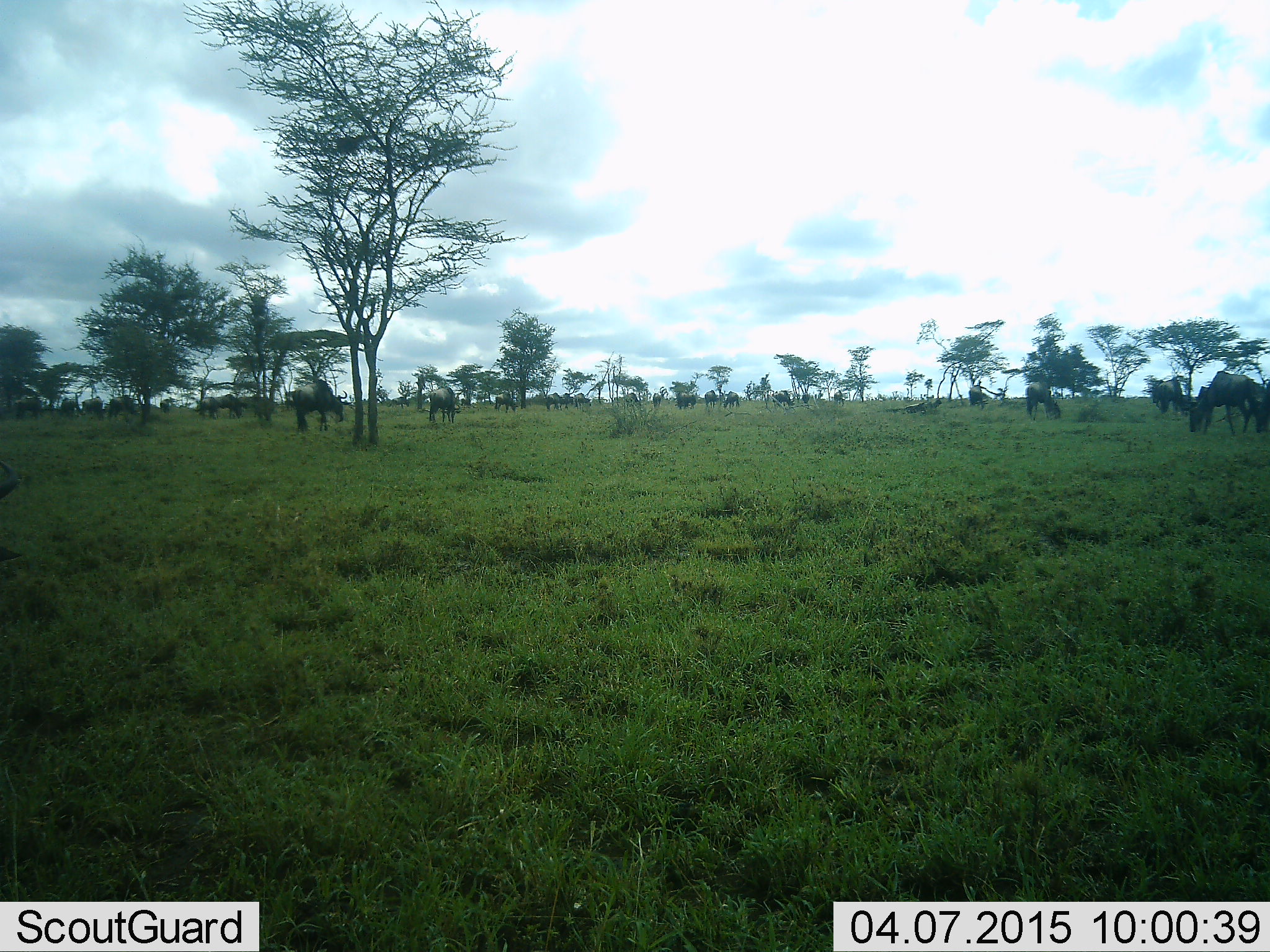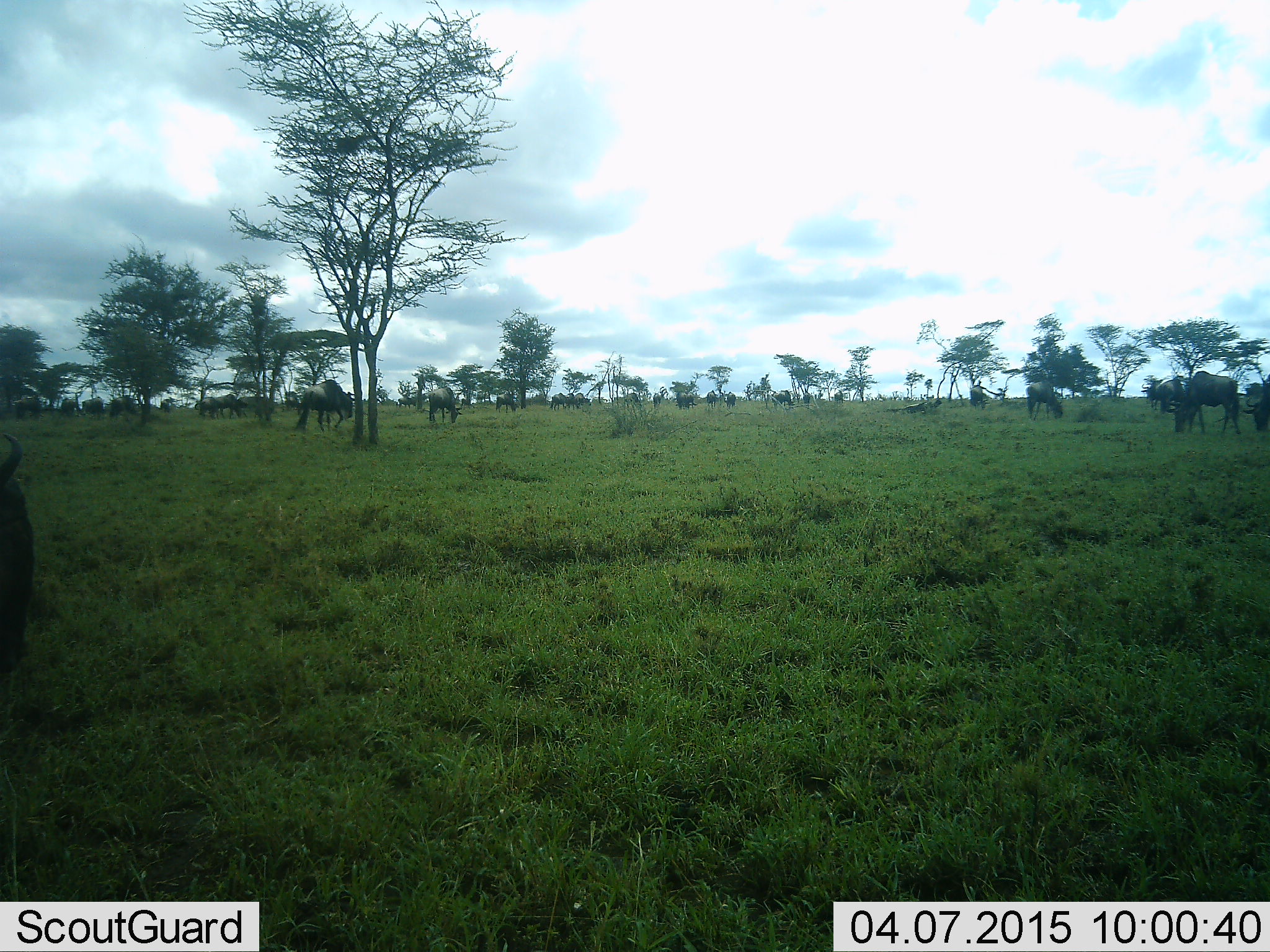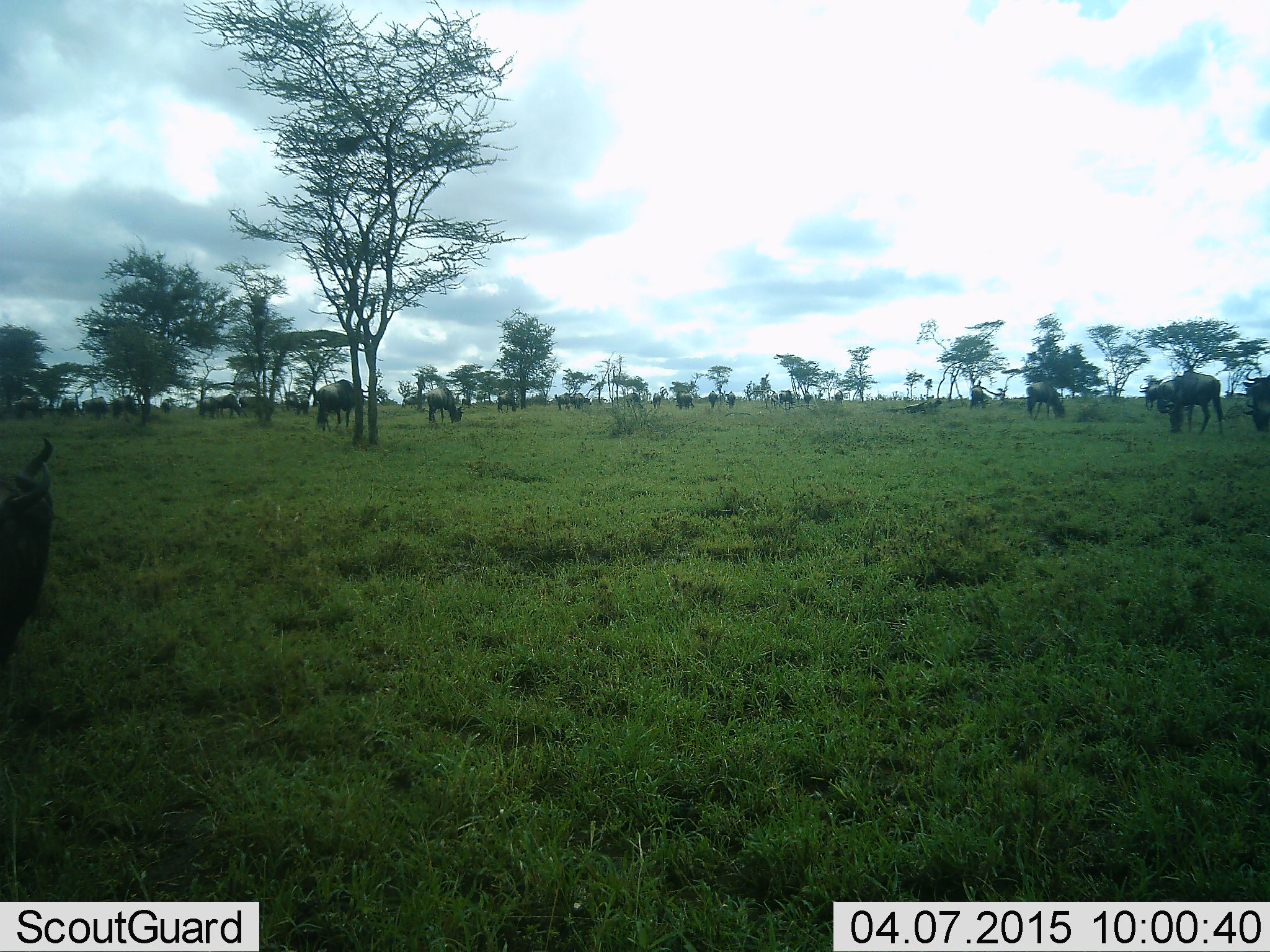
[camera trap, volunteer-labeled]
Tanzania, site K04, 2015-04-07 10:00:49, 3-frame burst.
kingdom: Animalia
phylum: Chordata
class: Mammalia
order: Artiodactyla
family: Bovidae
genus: Connochaetes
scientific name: Connochaetes taurinus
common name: blue wildebeest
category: wildebeest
Wildebeest (blue wildebeest) (Connochaetes taurinus), count 11-50. Behavior (volunteer vote fractions): standing 20%, resting 0%, moving 30%, interacting 0%. Young present (vote fraction): 0%. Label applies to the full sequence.